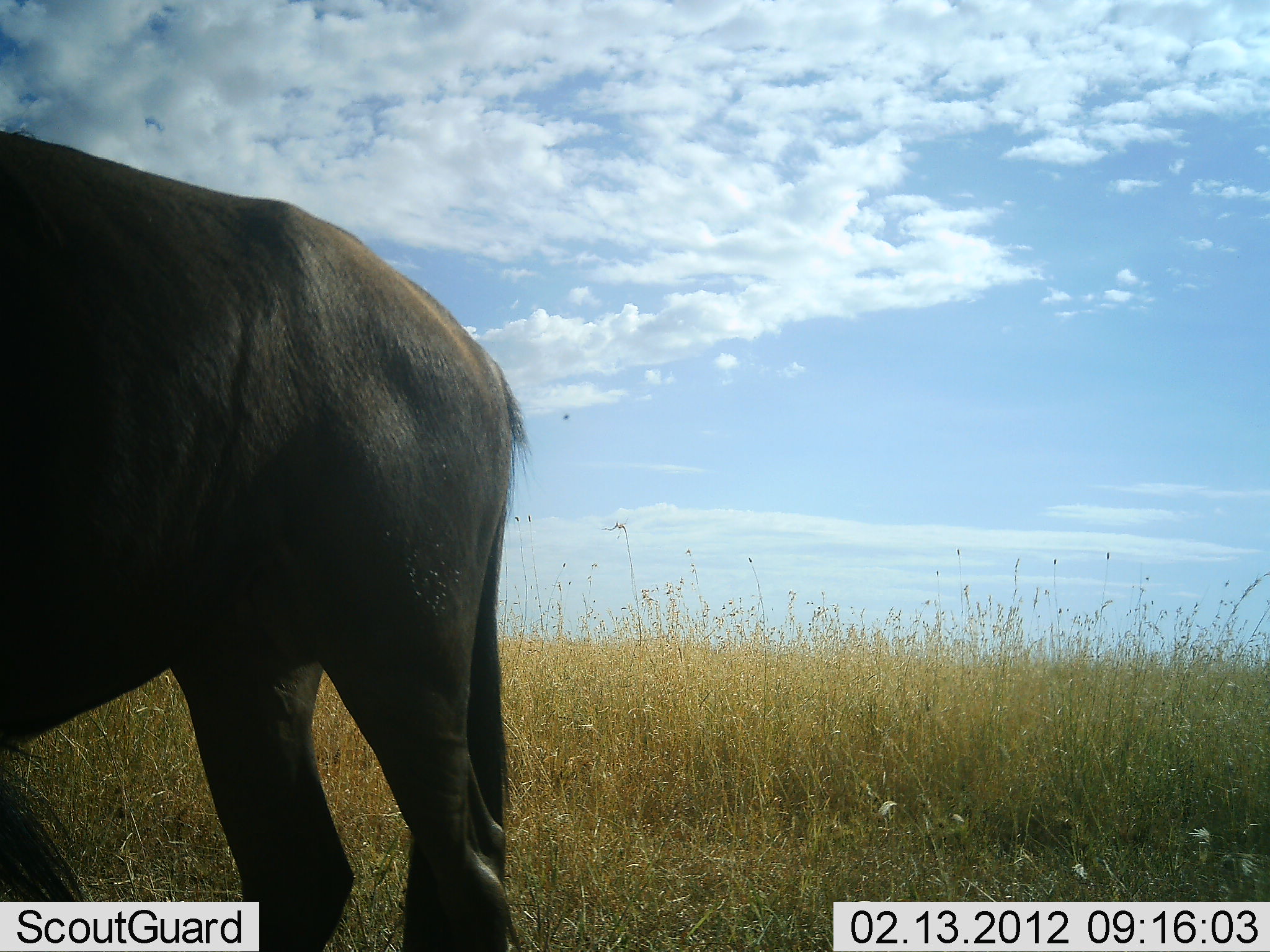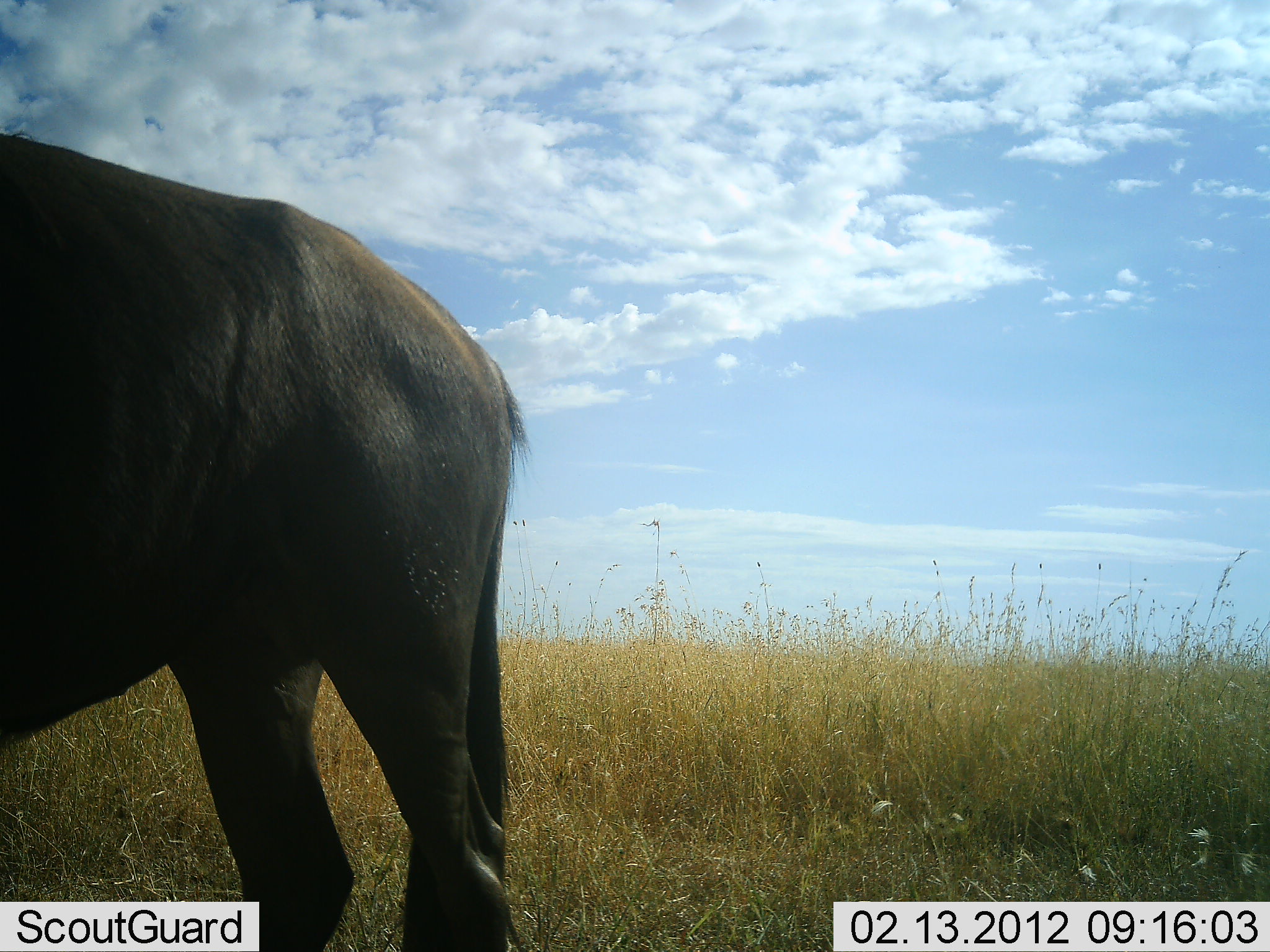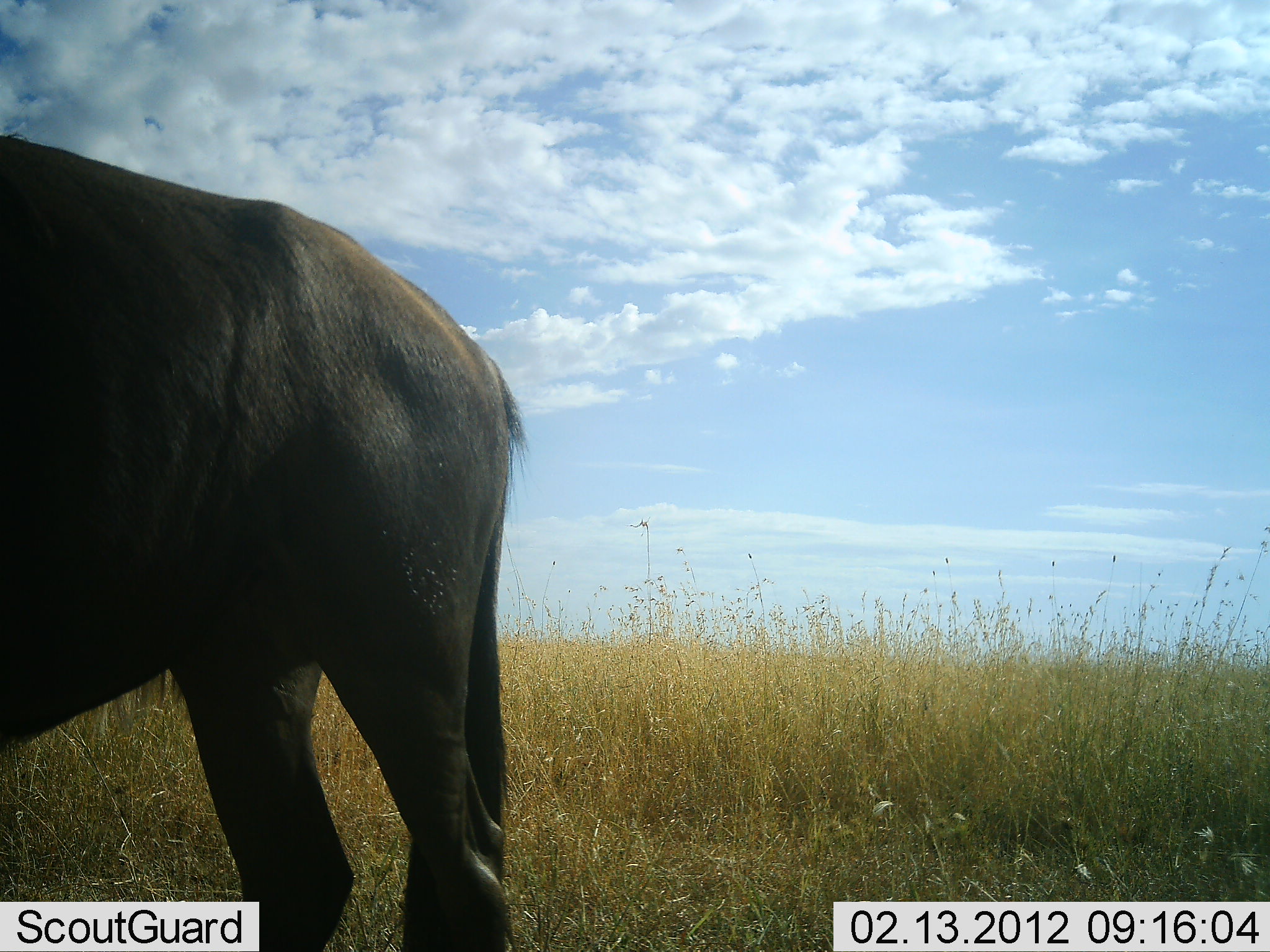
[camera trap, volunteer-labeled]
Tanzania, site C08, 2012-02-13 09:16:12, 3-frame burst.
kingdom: Animalia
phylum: Chordata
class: Mammalia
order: Artiodactyla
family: Bovidae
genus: Connochaetes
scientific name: Connochaetes taurinus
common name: blue wildebeest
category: wildebeest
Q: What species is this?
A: Wildebeest (blue wildebeest) (Connochaetes taurinus).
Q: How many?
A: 1.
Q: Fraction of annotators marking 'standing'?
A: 100%.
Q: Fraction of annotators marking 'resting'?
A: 0%.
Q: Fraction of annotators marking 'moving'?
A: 0%.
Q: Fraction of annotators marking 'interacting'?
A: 0%.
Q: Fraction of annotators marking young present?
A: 0%.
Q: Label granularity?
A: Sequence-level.